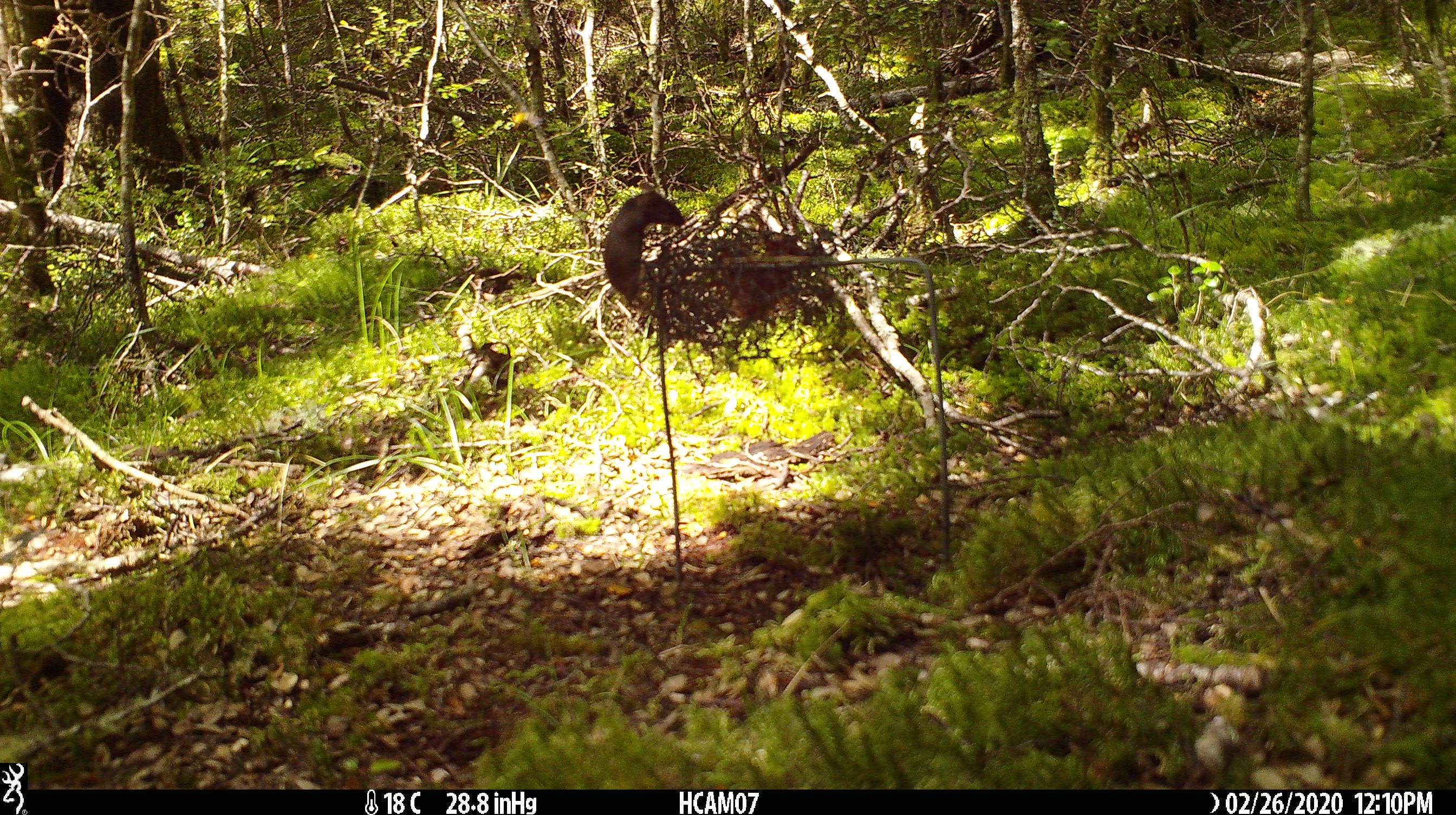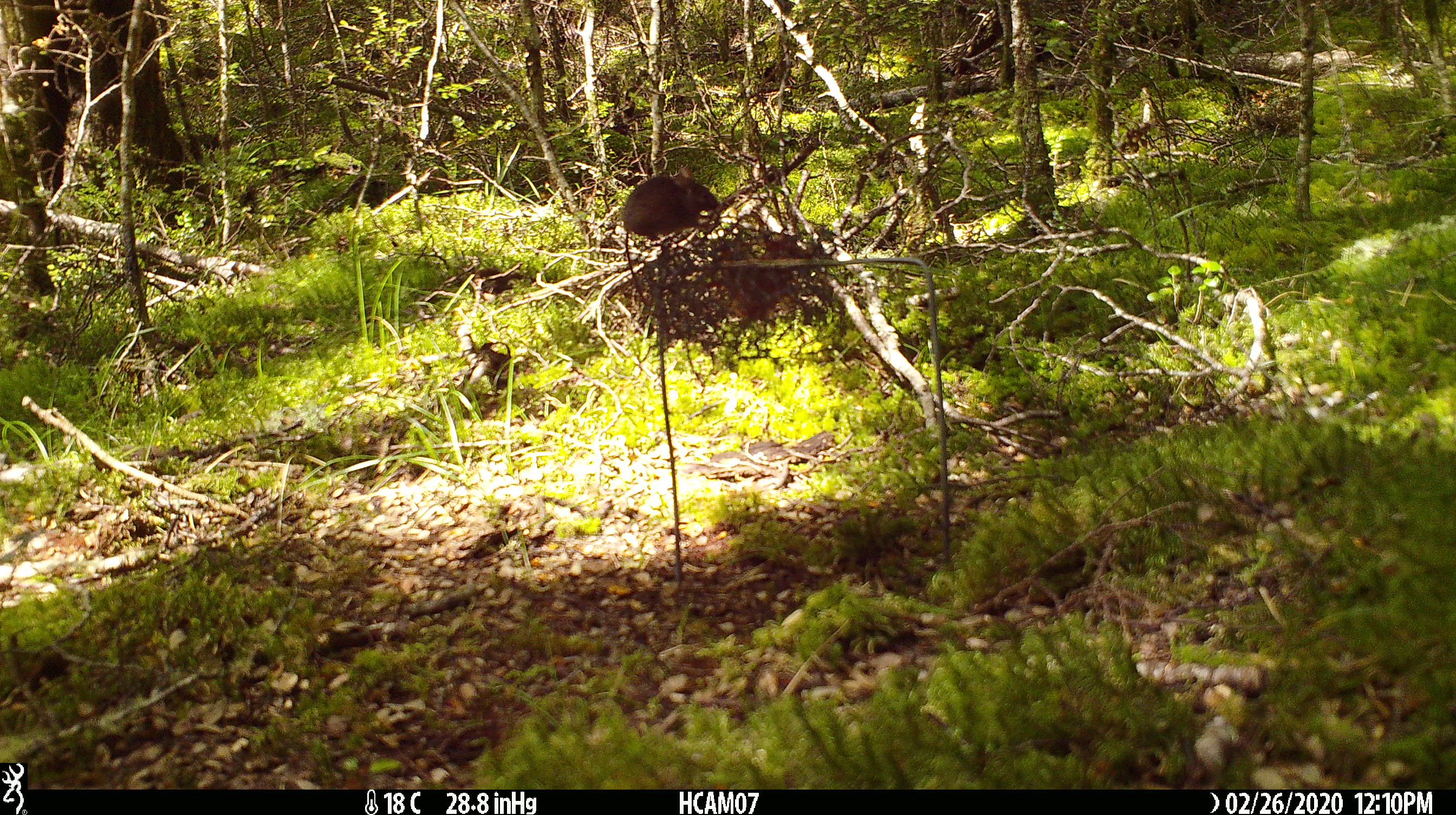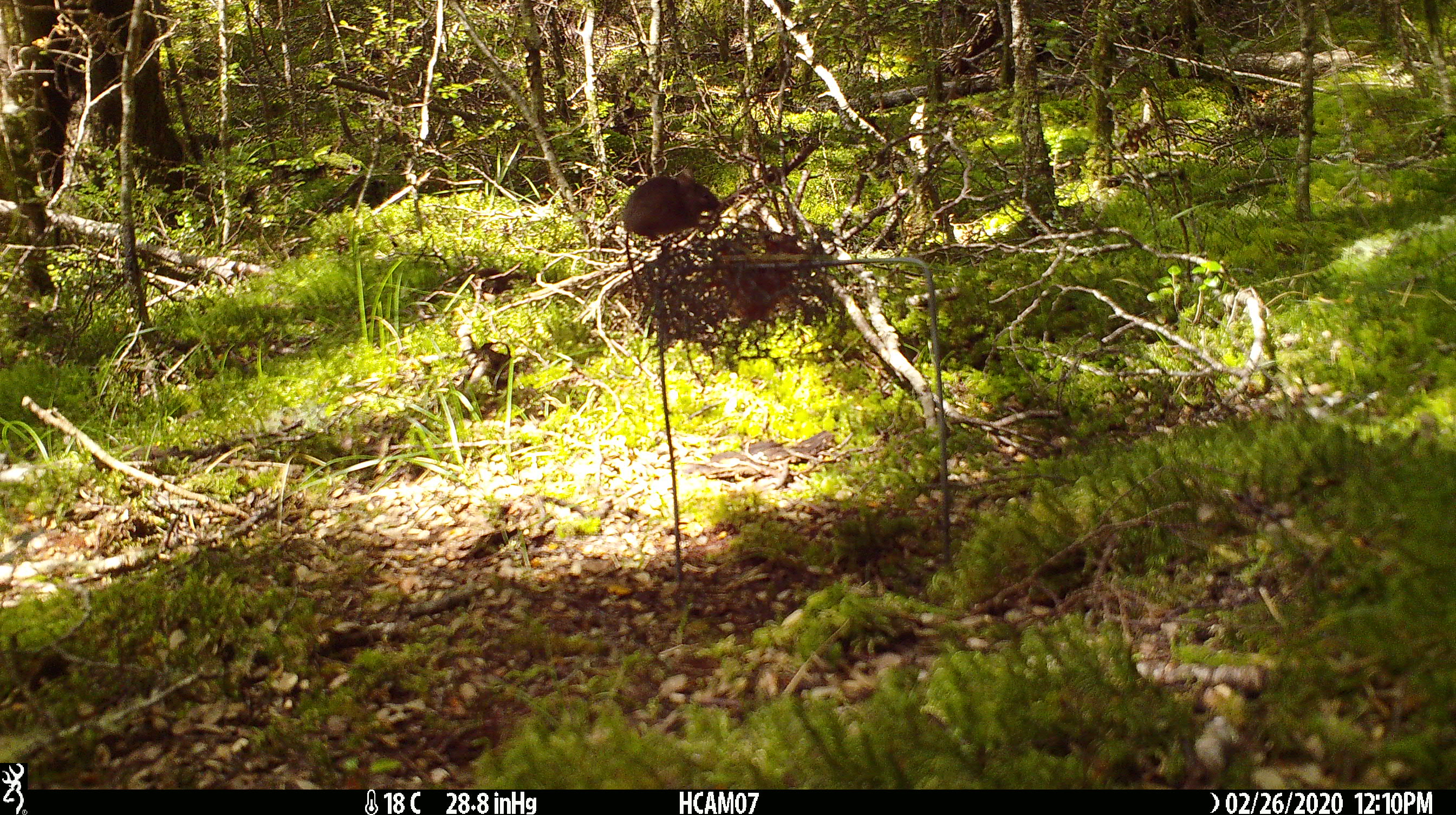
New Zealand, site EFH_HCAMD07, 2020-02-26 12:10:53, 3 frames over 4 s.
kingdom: Animalia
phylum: Chordata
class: Mammalia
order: Rodentia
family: Muridae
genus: Mus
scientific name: Mus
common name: mouse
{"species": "mouse (Mus)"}